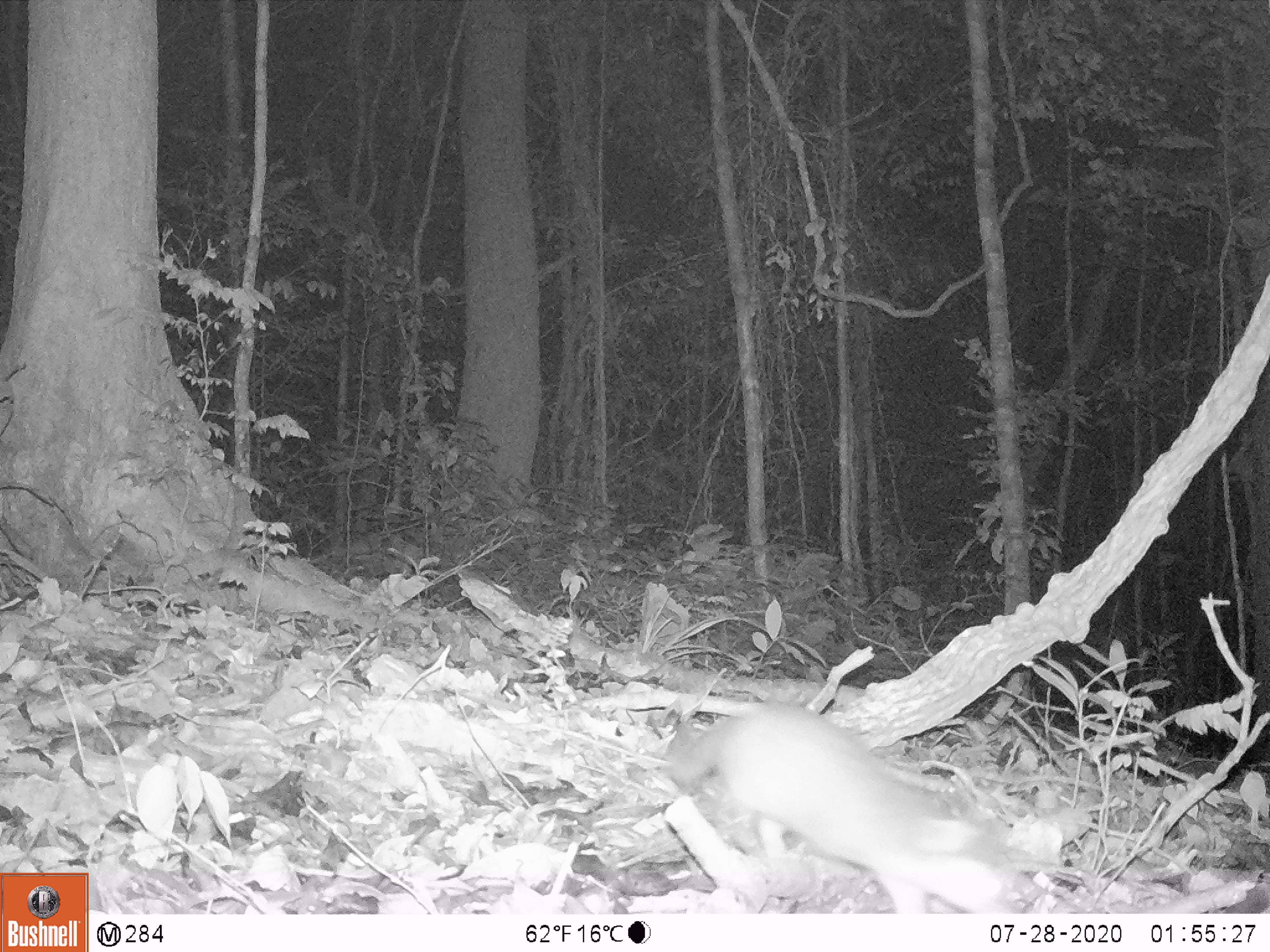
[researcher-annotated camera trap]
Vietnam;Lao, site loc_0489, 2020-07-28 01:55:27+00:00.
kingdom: Animalia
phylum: Chordata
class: Mammalia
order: Carnivora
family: Mustelidae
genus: Melogale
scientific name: Melogale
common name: ferret badger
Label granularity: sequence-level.